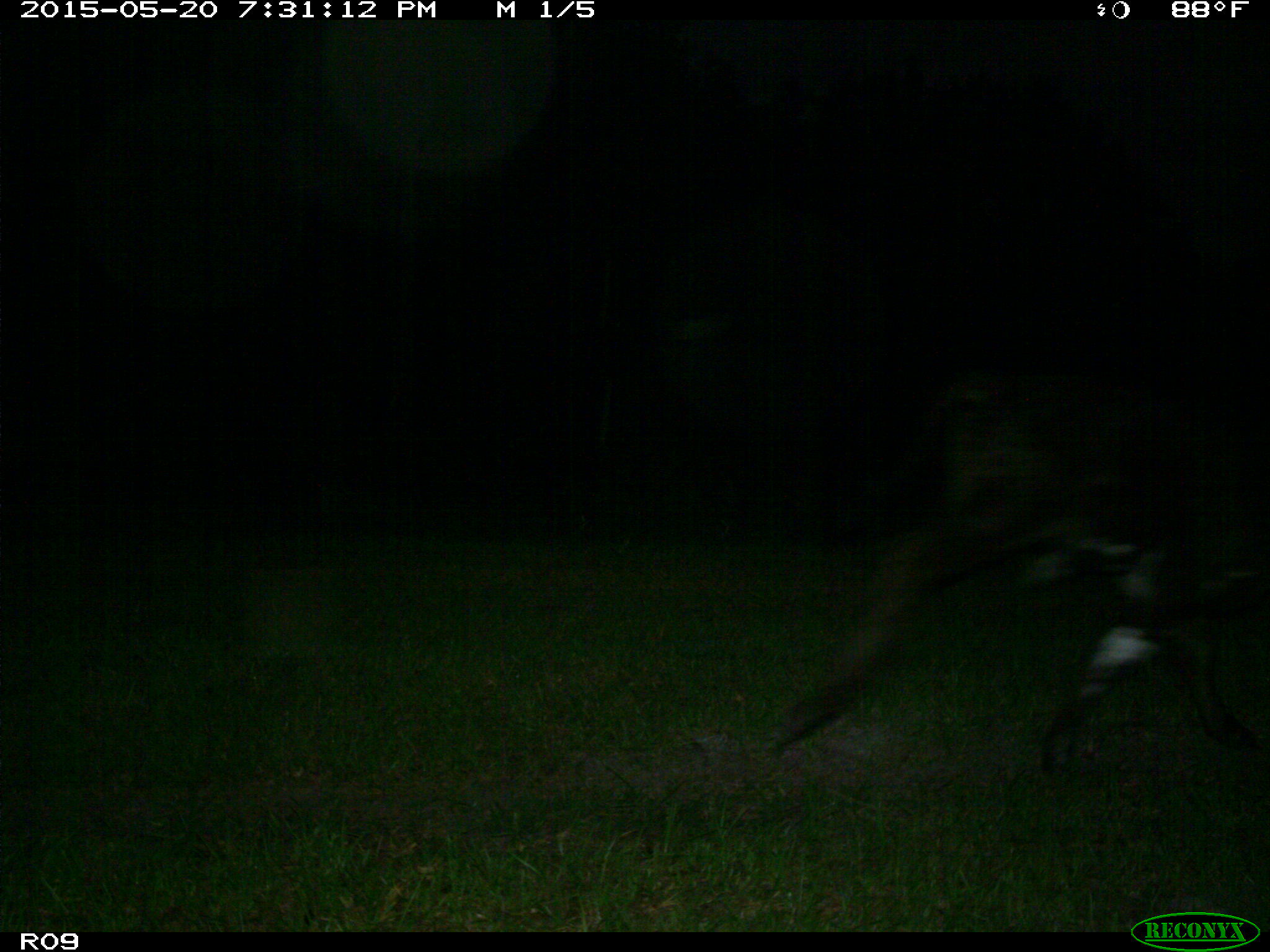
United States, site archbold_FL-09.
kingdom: Animalia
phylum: Chordata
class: Mammalia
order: Artiodactyla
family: Bovidae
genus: Bos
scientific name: Bos taurus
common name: domestic cow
Bos taurus (domestic cow).